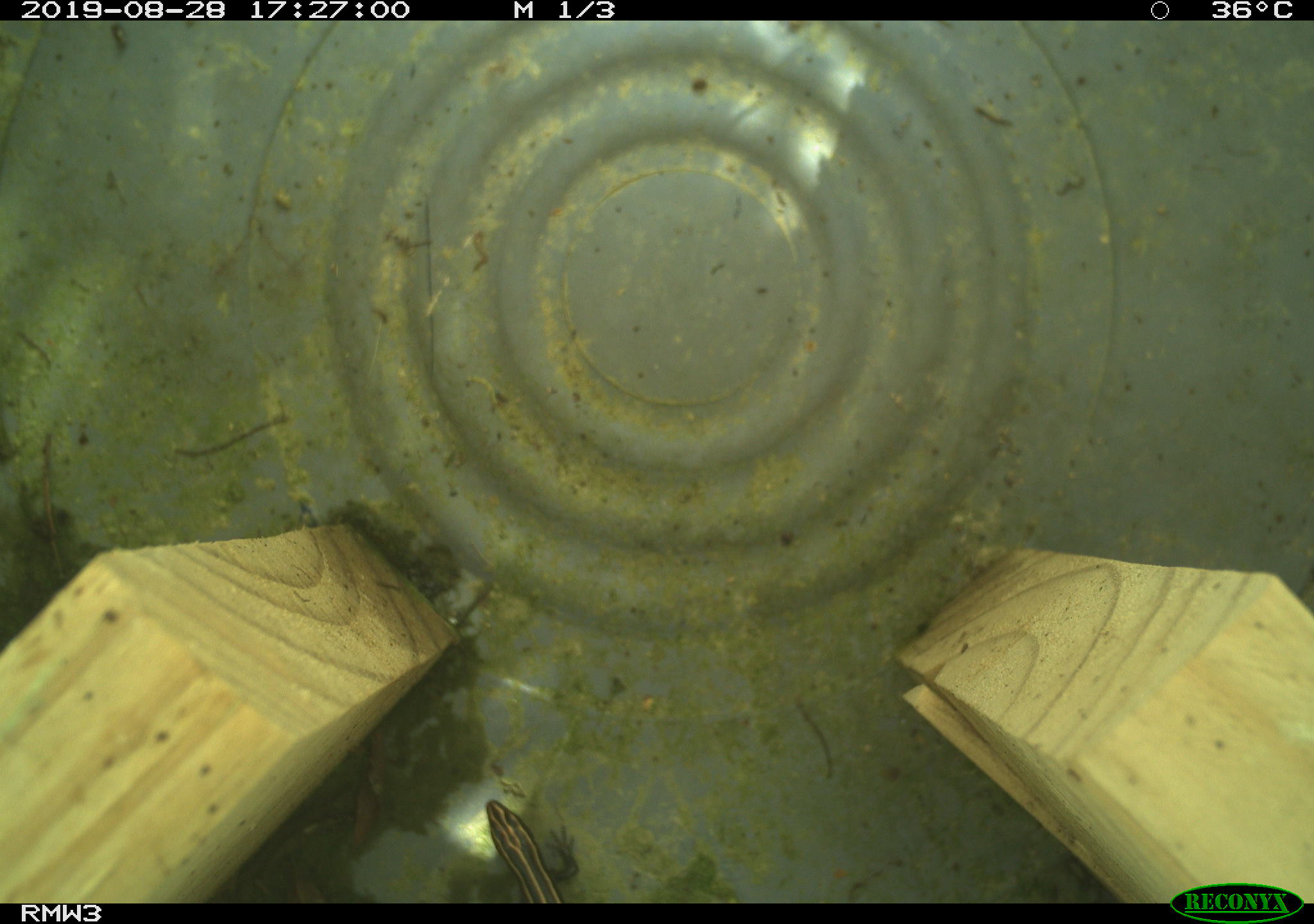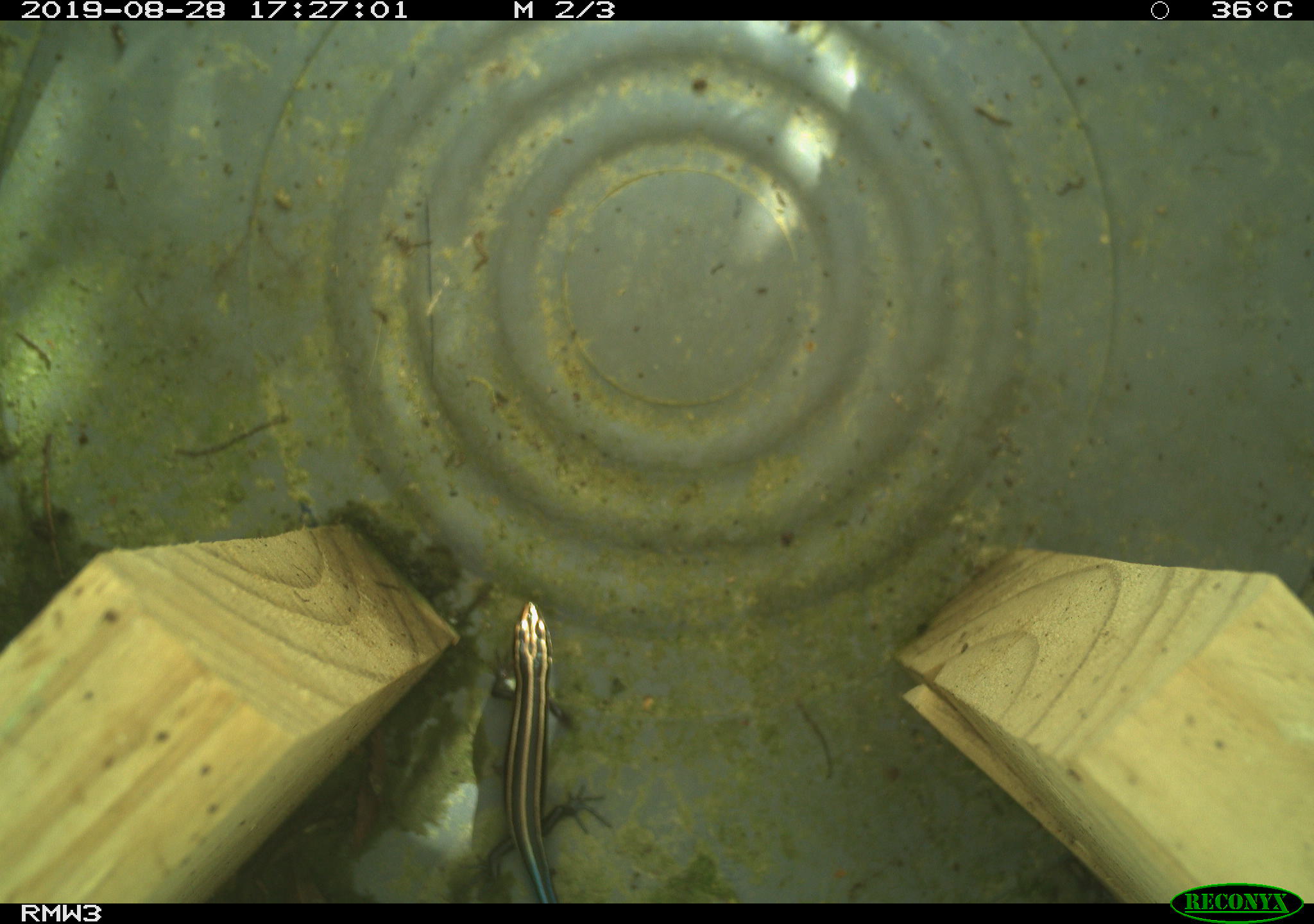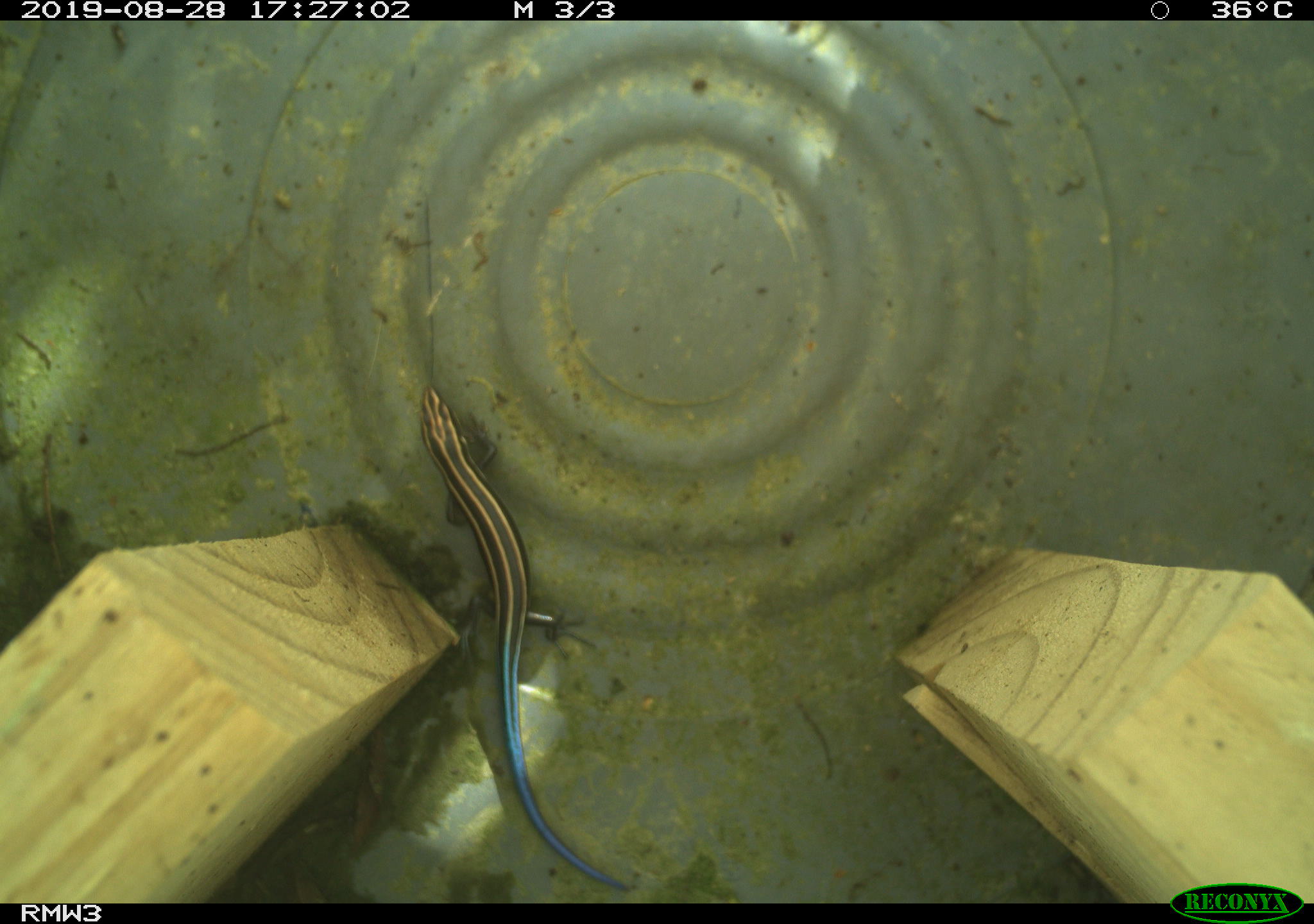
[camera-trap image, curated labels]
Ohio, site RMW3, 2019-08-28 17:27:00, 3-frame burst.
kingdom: Animalia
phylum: Chordata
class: Reptilia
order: Squamata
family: Scincidae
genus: Plestiodon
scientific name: Plestiodon fasciatus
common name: common five-lined skink